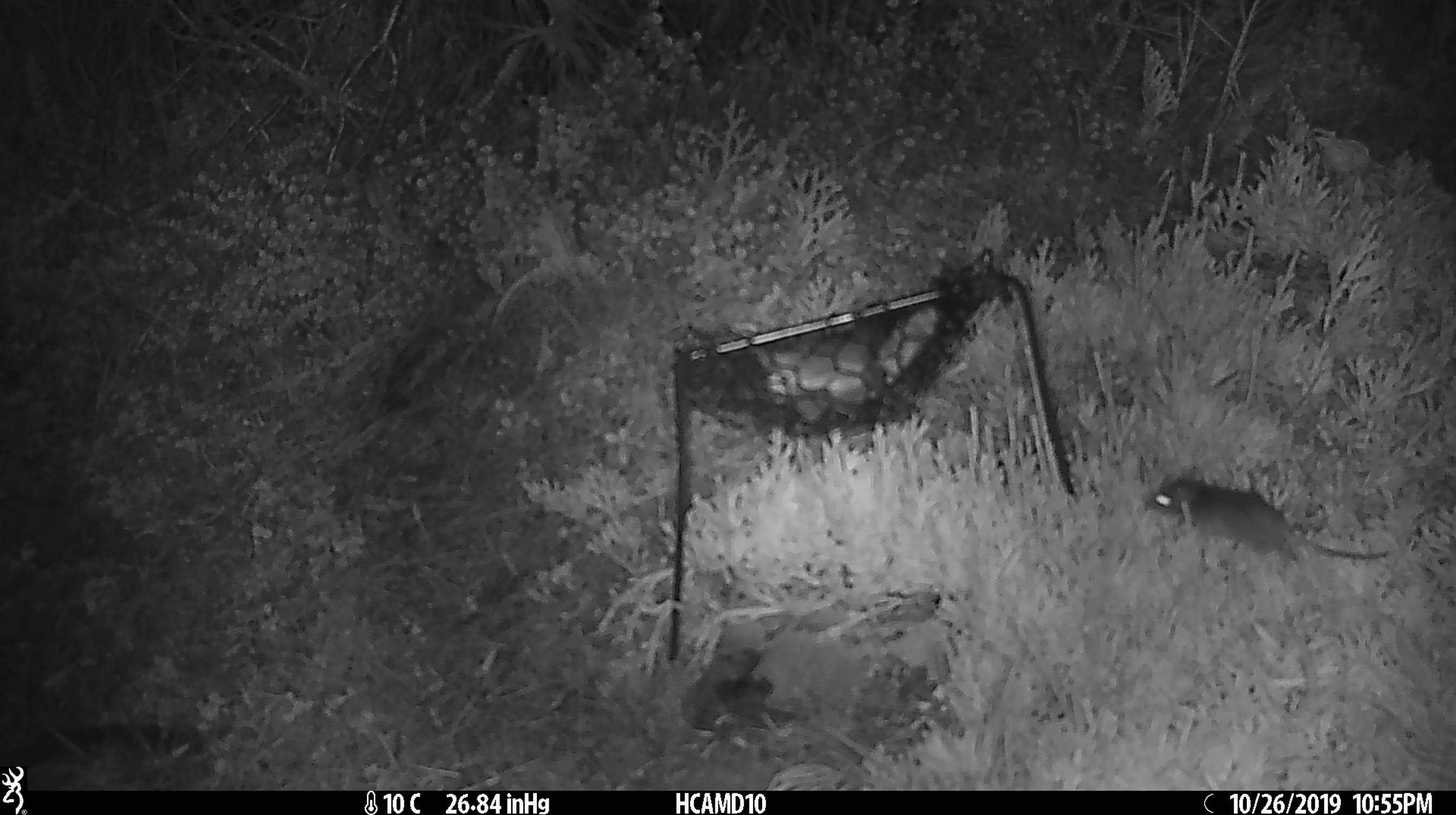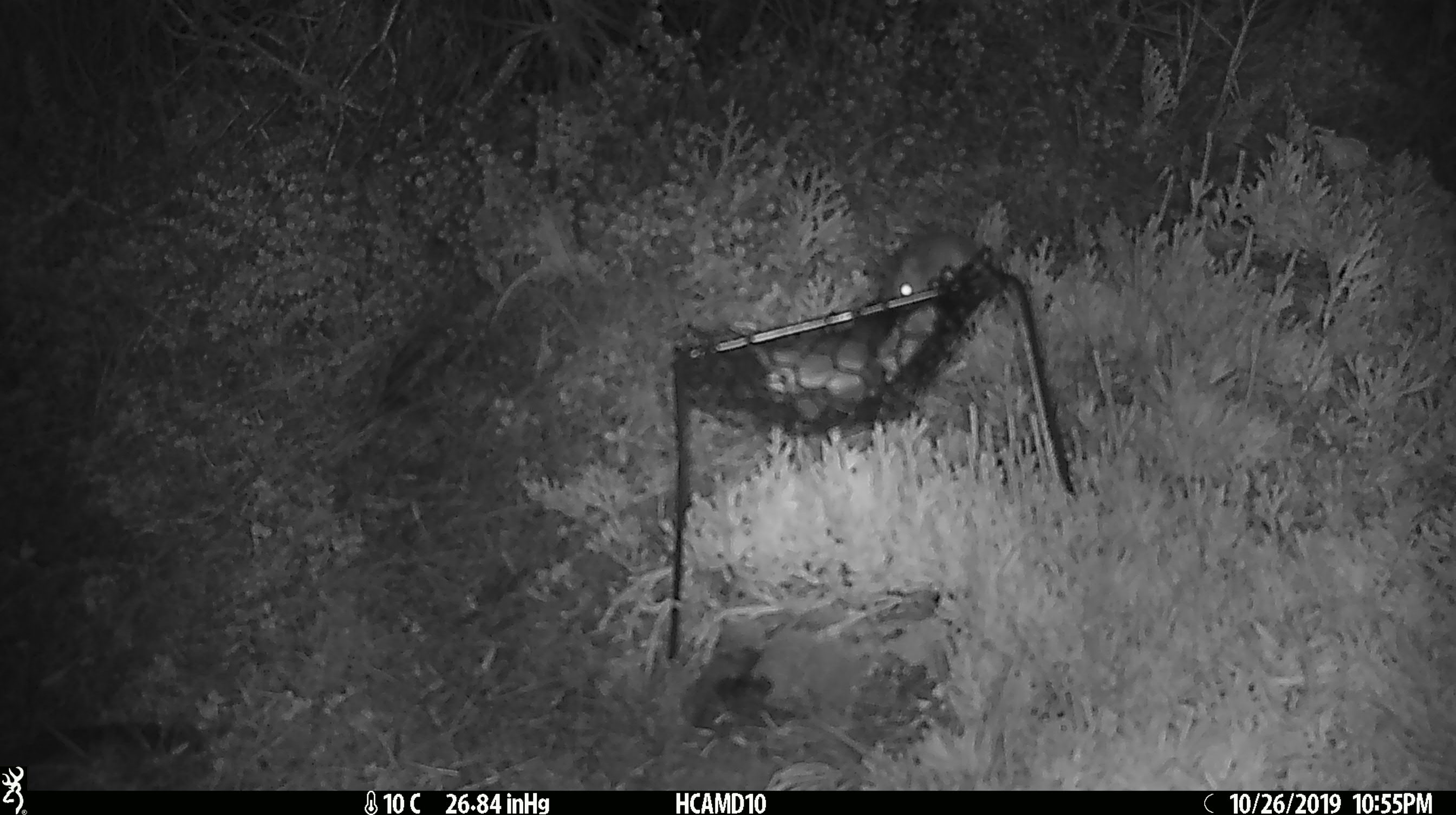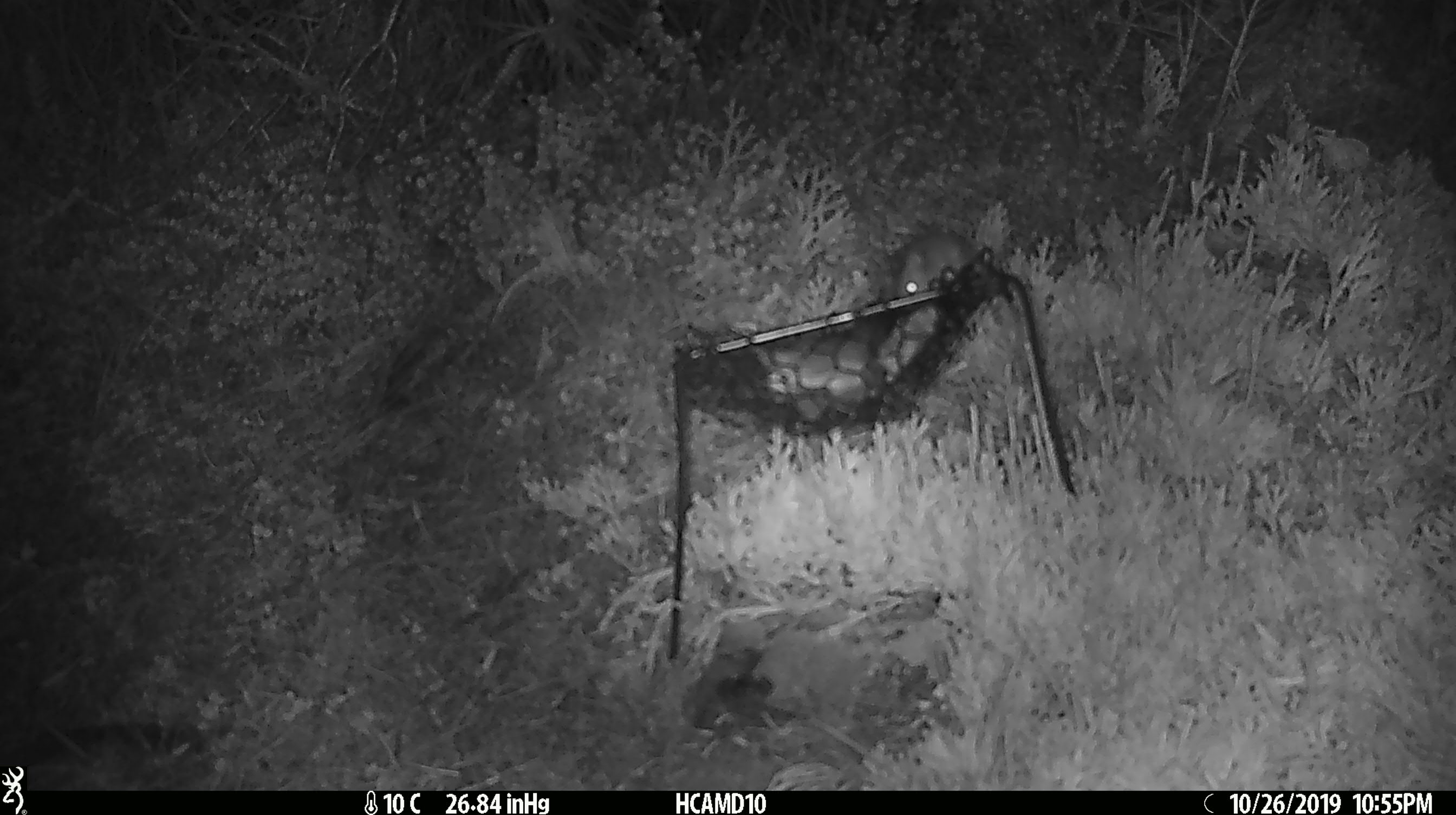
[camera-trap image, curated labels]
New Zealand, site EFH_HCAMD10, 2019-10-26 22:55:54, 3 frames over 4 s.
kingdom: Animalia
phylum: Chordata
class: Mammalia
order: Rodentia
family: Muridae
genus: Mus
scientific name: Mus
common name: mouse